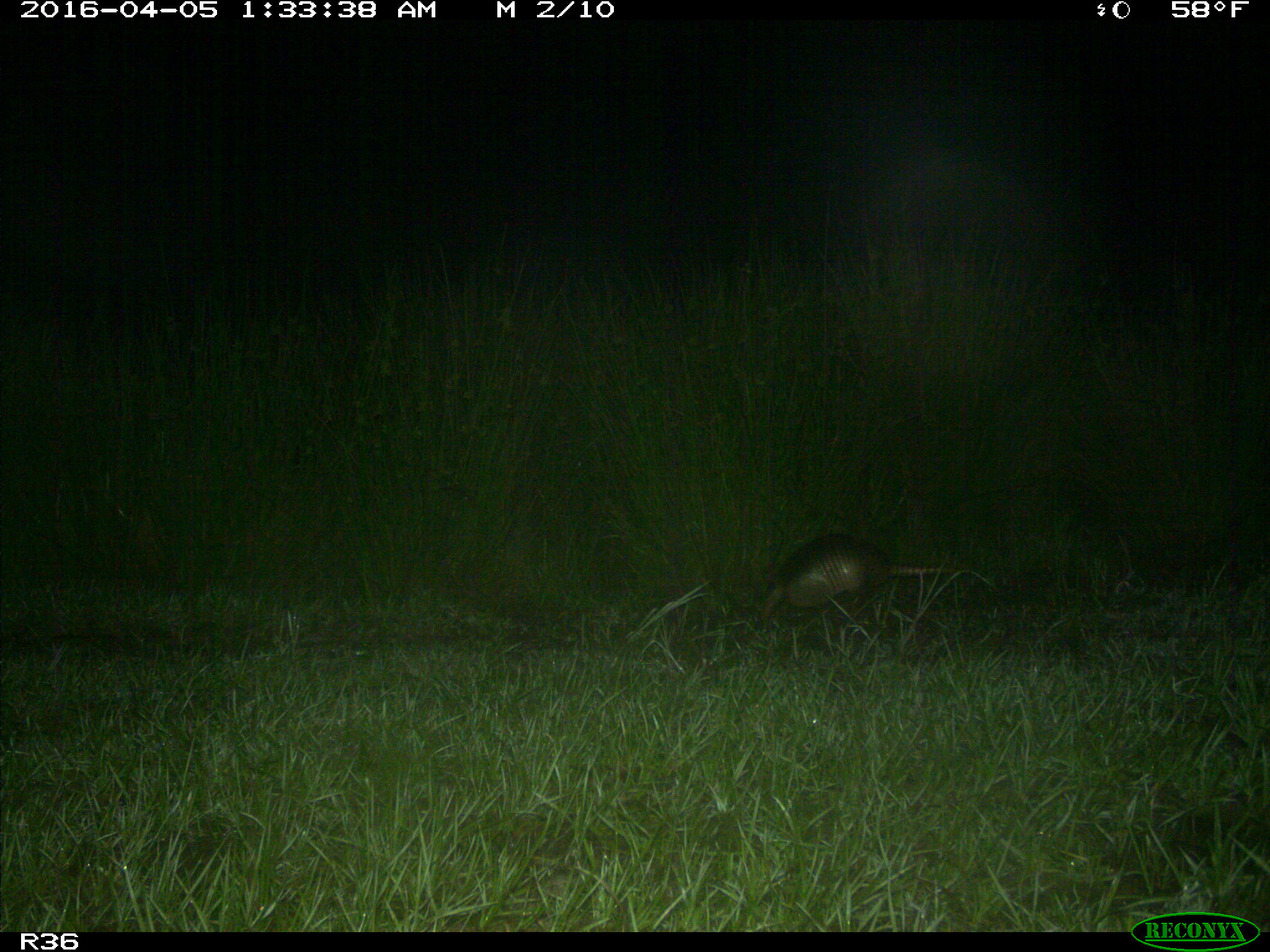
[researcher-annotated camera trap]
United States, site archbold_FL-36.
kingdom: Animalia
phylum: Chordata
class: Mammalia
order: Cingulata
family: Dasypodidae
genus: Dasypus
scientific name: Dasypus novemcinctus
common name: nine-banded armadillo